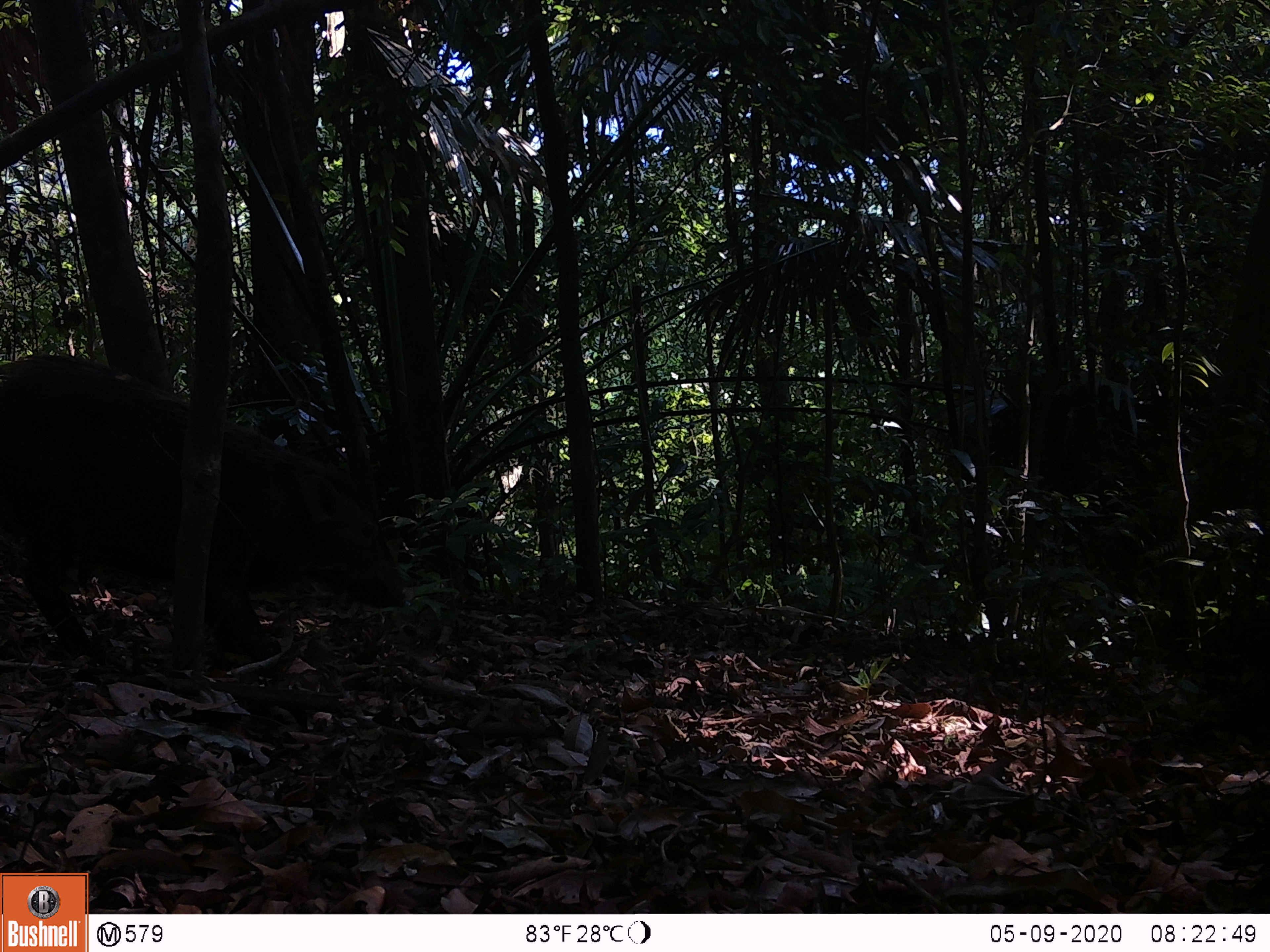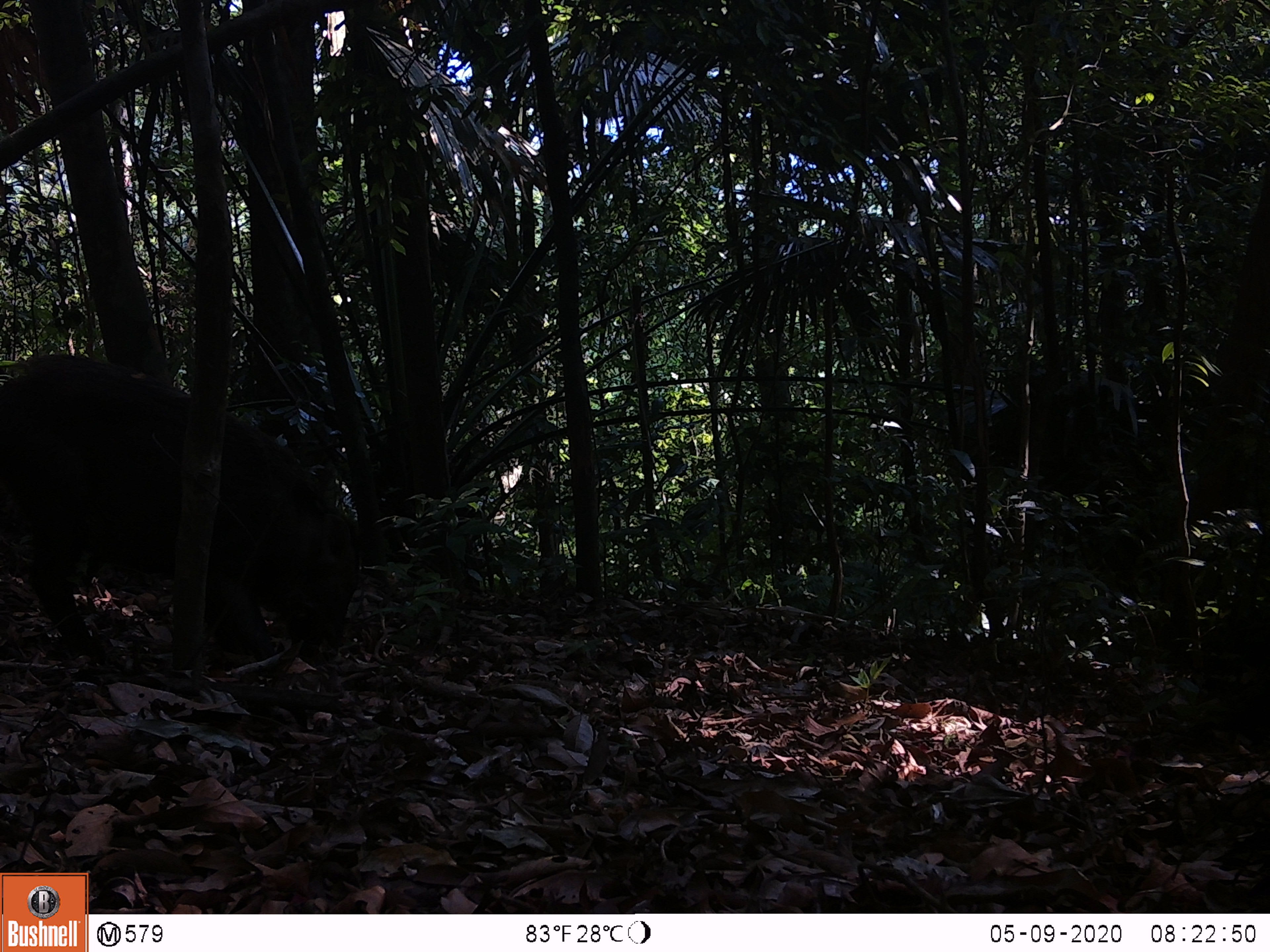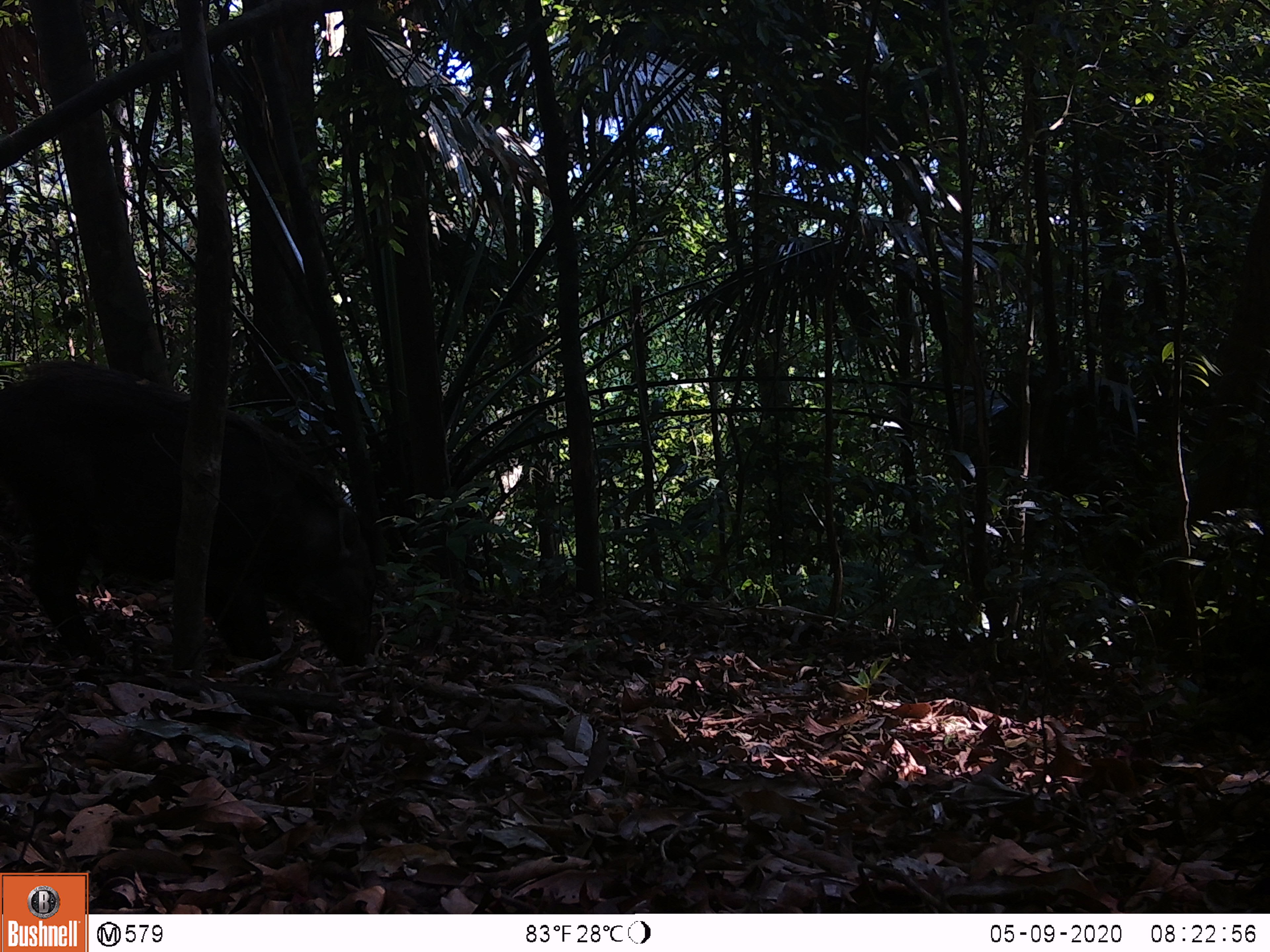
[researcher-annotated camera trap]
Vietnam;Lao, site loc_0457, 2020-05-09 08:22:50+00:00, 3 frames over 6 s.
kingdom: Animalia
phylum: Chordata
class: Mammalia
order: Artiodactyla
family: Suidae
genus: Sus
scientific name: Sus scrofa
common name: eurasian wild pig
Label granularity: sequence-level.